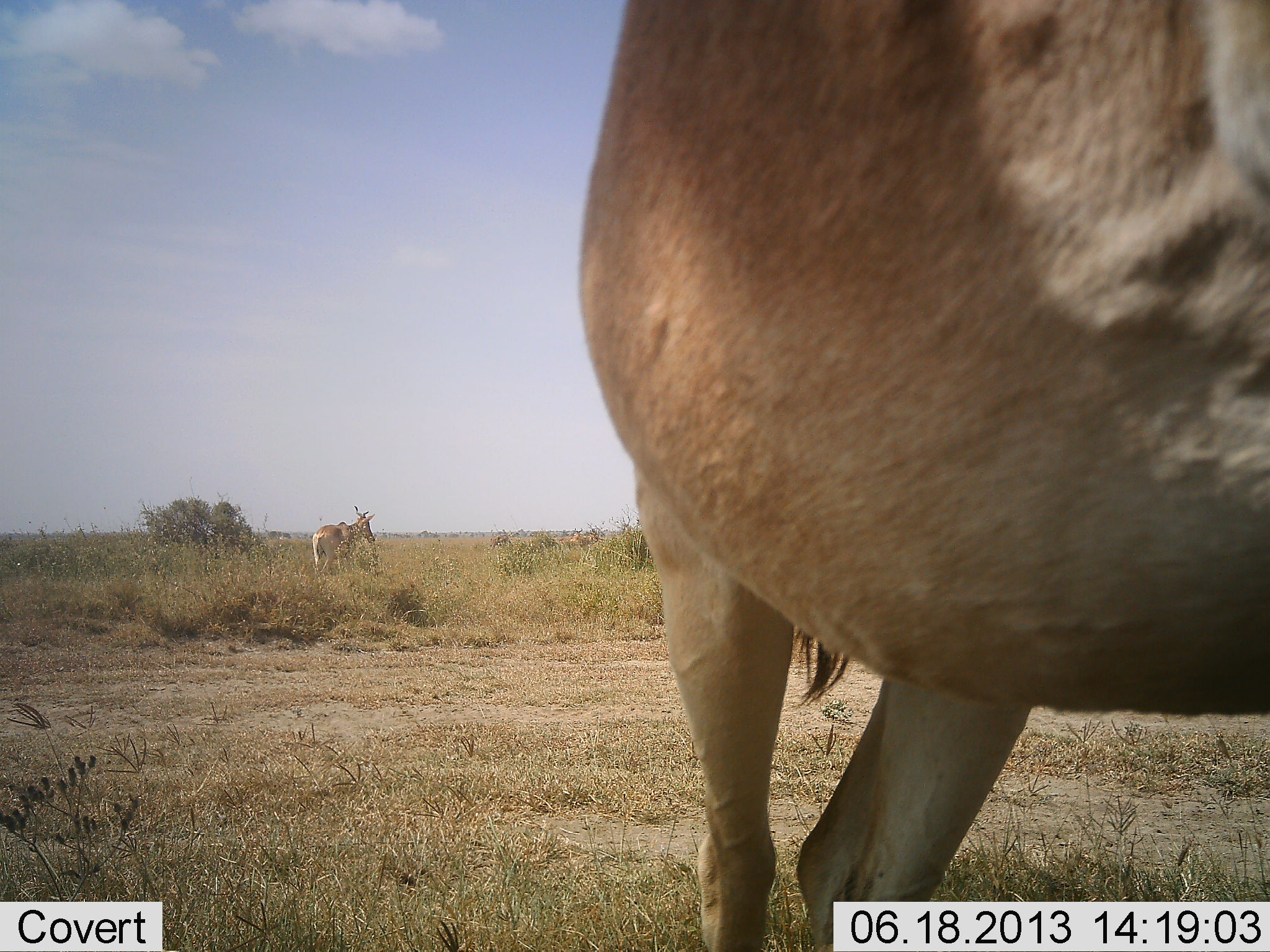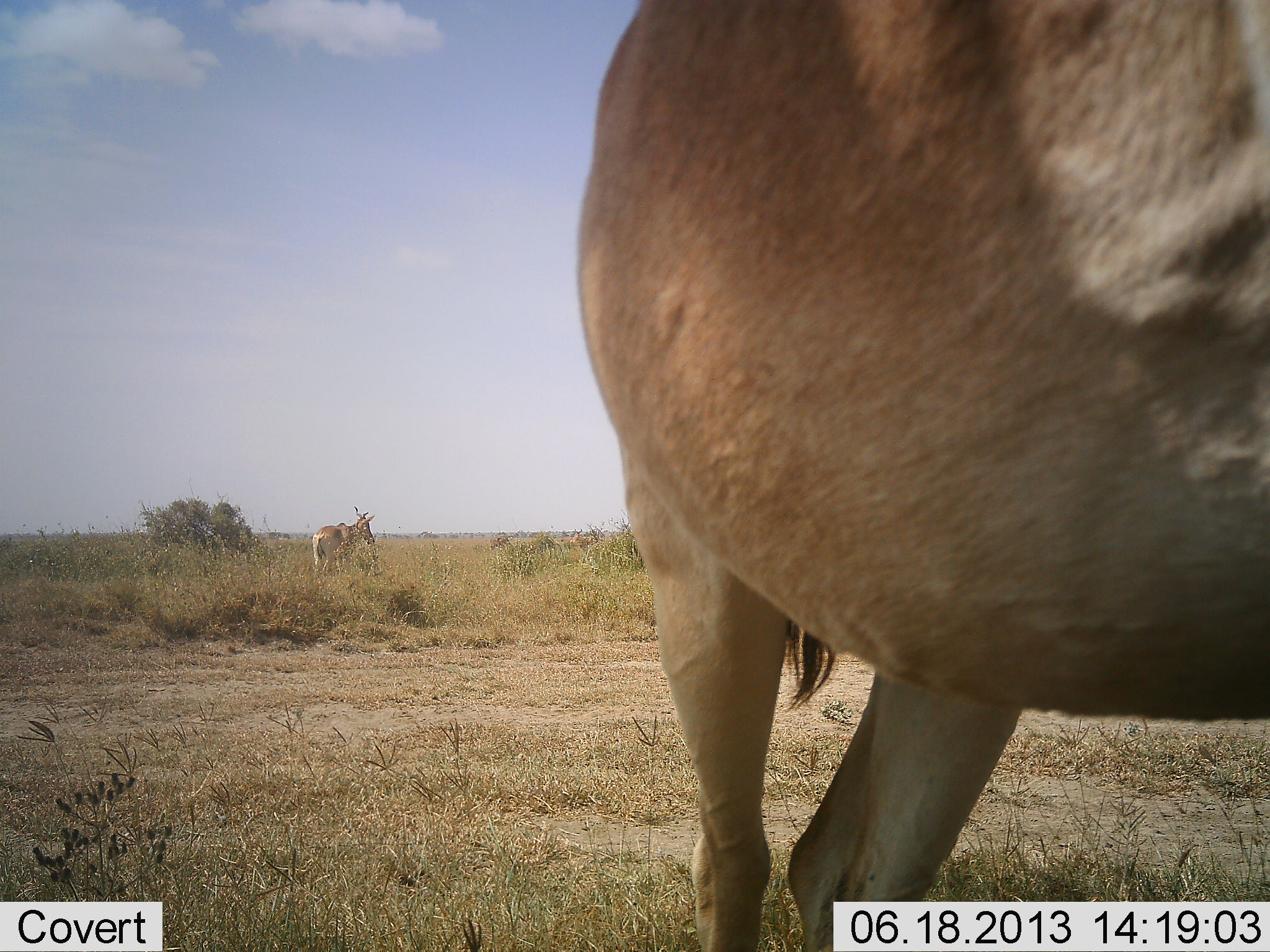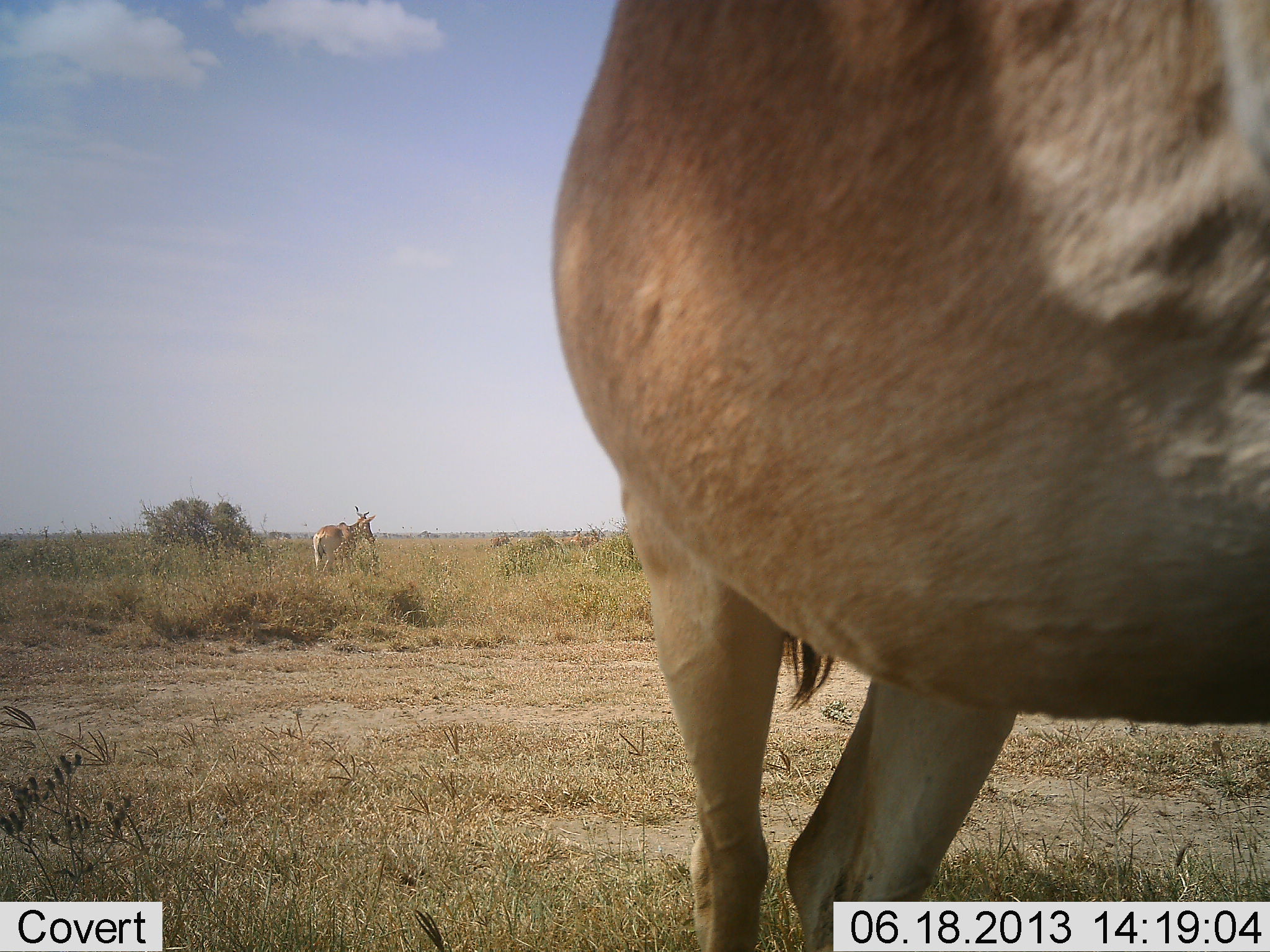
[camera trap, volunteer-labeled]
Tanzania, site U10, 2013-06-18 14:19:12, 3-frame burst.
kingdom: Animalia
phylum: Chordata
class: Mammalia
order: Artiodactyla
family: Bovidae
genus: Alcelaphus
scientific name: Alcelaphus buselaphus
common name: hartebeest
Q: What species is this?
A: Hartebeest (Alcelaphus buselaphus).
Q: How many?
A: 2.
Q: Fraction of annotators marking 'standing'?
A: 100%.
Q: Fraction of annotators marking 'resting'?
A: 10%.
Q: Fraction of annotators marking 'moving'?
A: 0%.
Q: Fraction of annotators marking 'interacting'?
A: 0%.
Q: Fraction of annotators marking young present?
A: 0%.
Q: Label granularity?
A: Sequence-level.